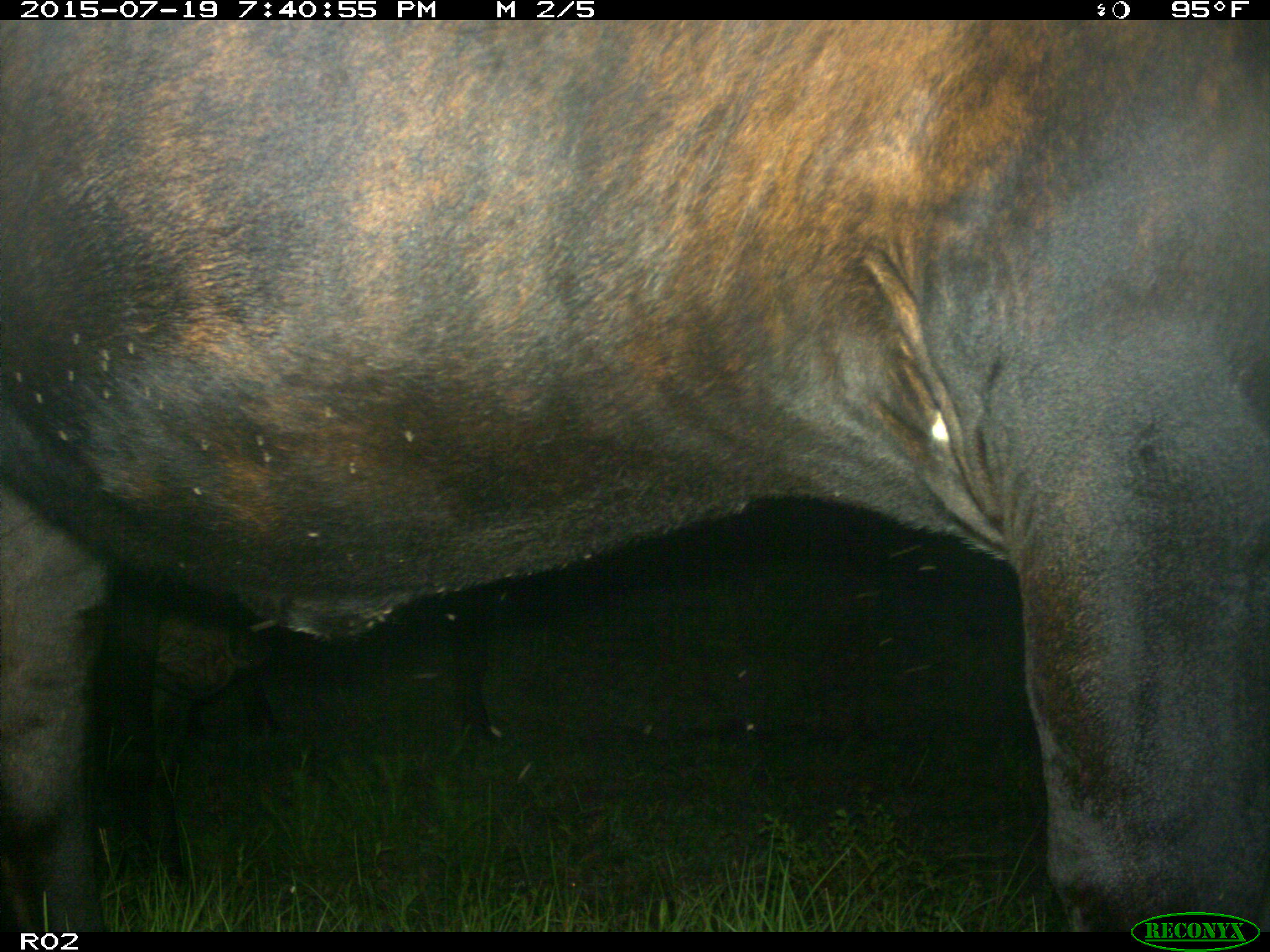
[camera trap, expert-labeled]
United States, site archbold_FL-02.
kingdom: Animalia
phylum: Chordata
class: Mammalia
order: Artiodactyla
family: Bovidae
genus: Bos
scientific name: Bos taurus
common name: domestic cow